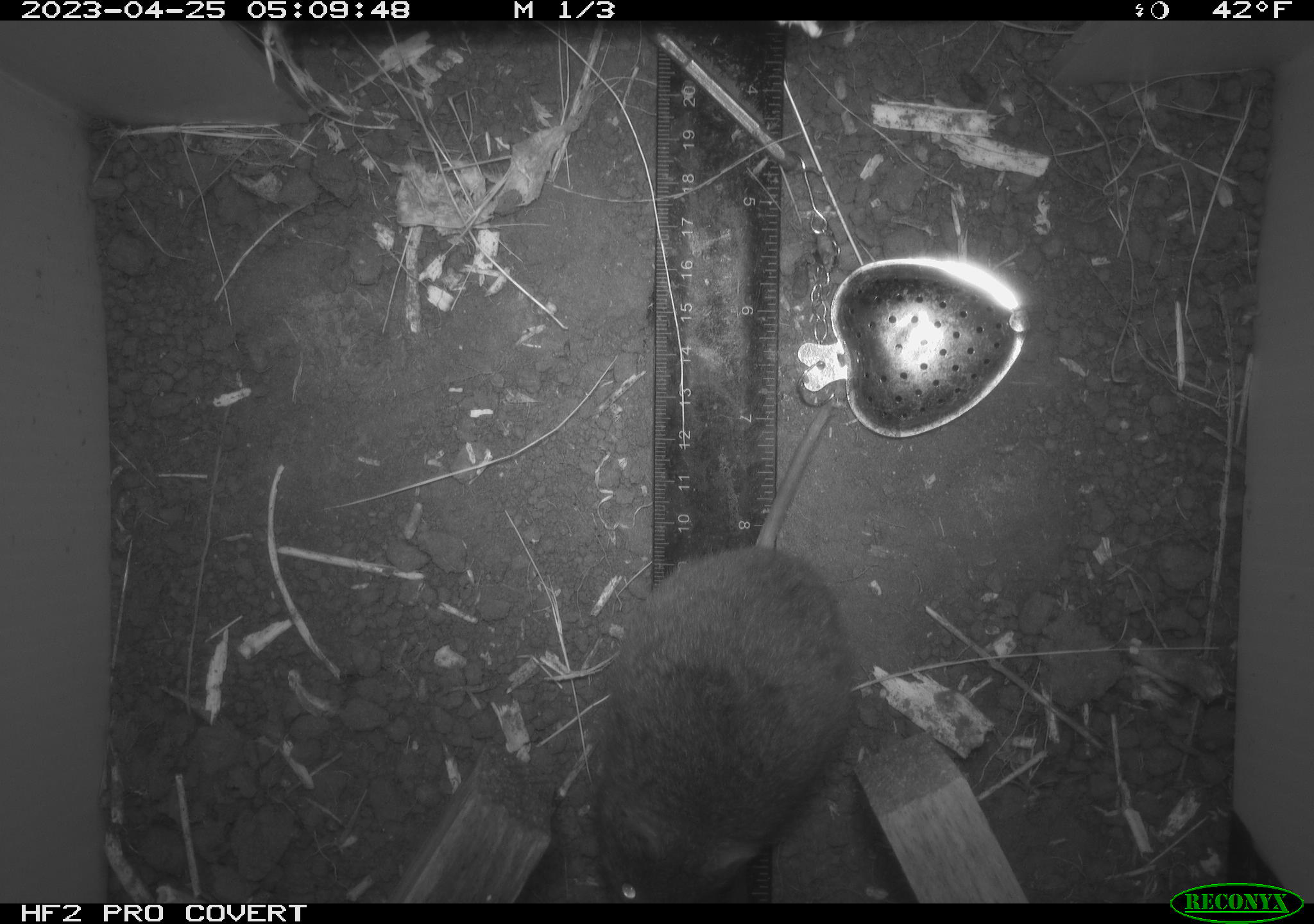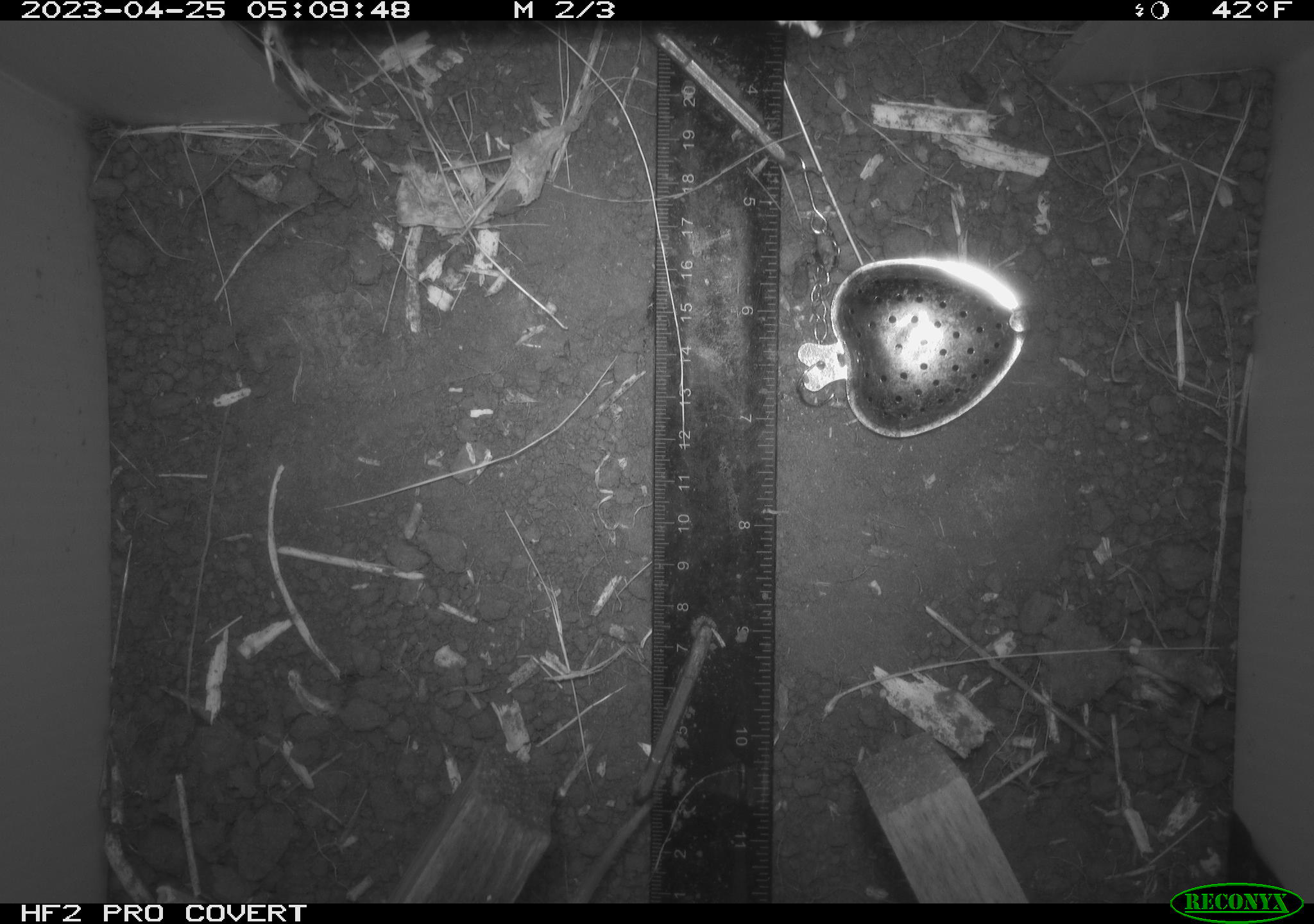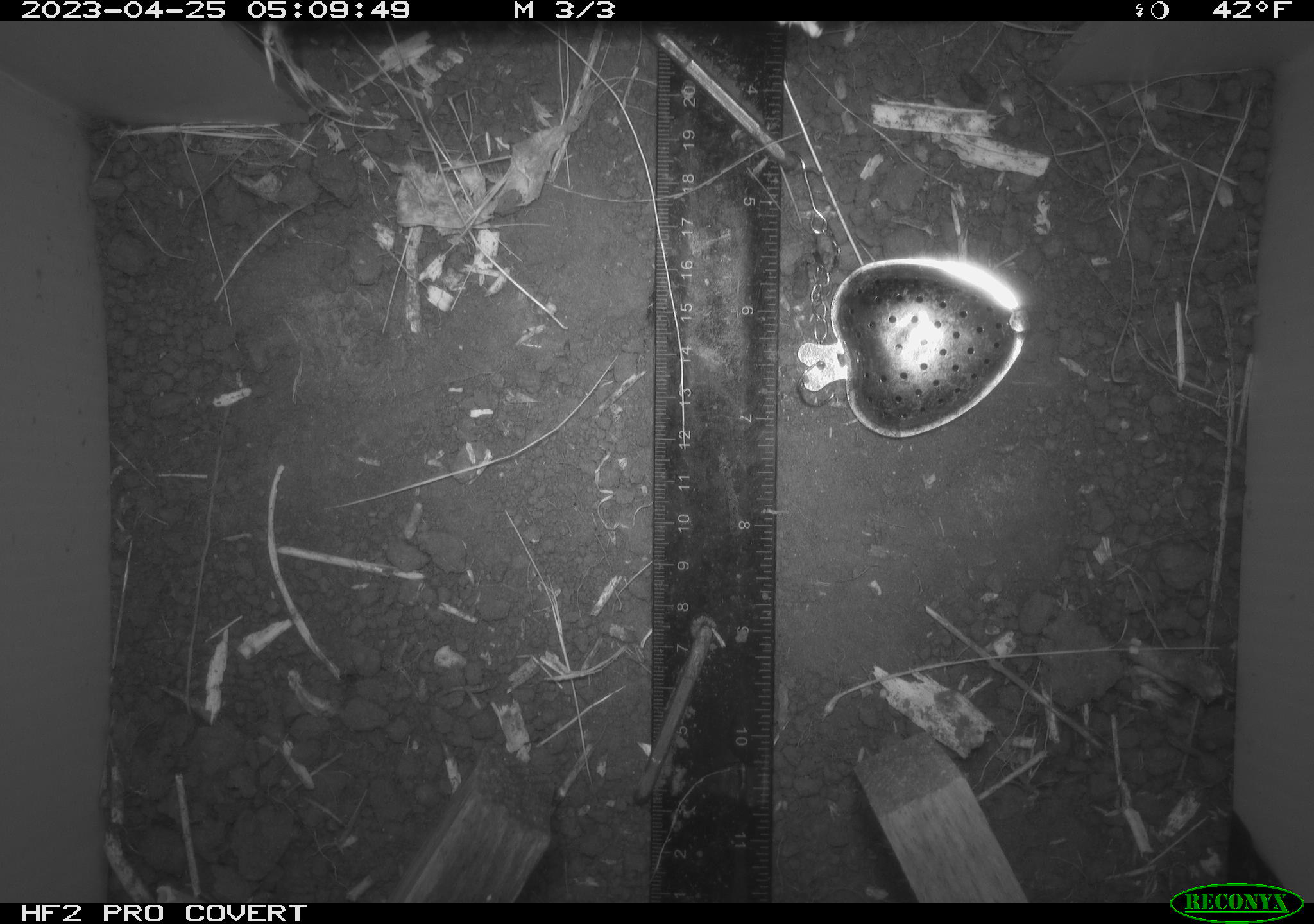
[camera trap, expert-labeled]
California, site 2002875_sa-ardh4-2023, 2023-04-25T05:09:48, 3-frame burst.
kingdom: Animalia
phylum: Chordata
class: Mammalia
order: Rodentia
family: Cricetidae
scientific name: Arvicolinae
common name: voles, lemmings, and muskrats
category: arvicolinae subfamily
Arvicolinae subfamily (voles, lemmings, and muskrats) (Arvicolinae).